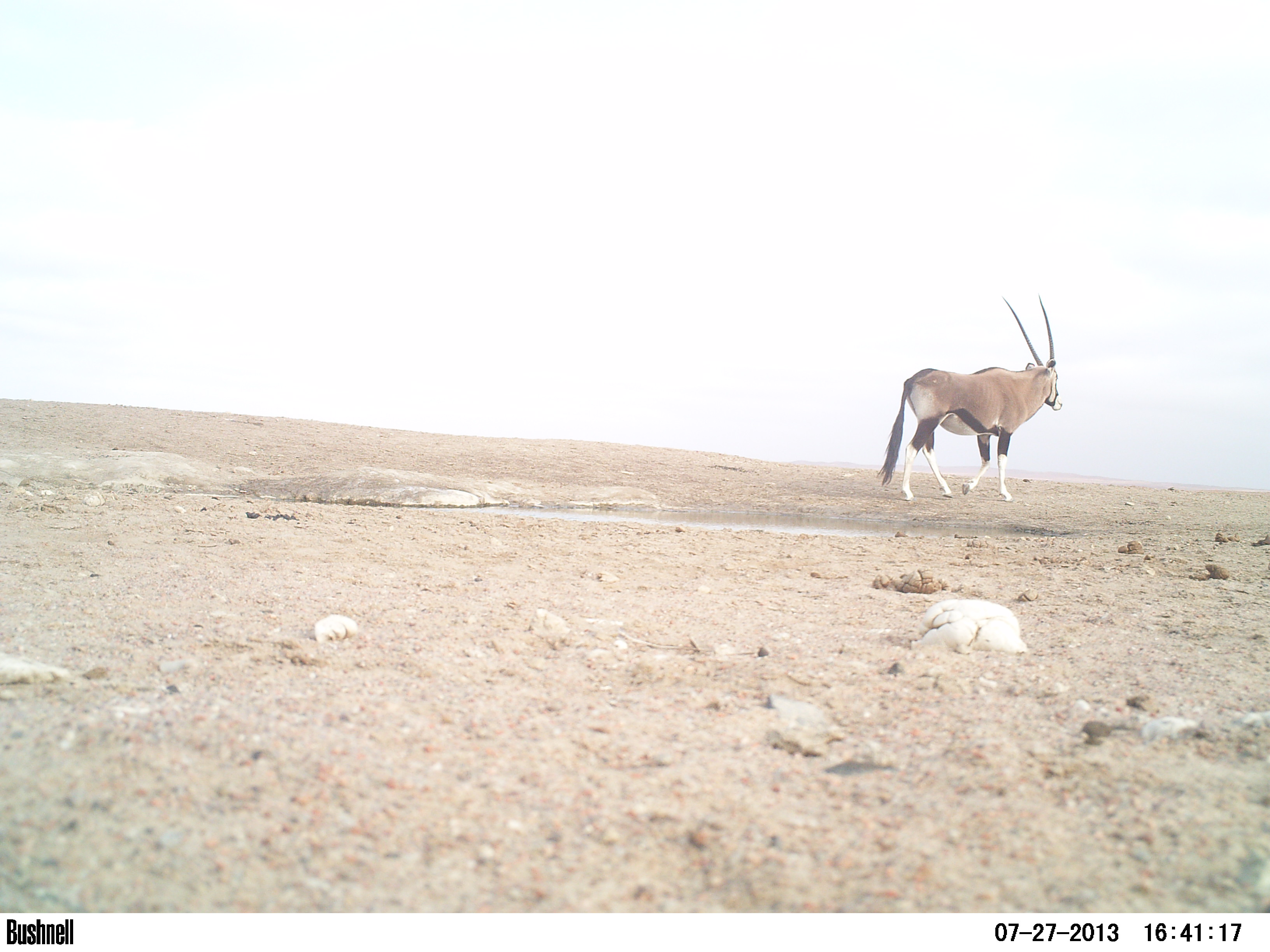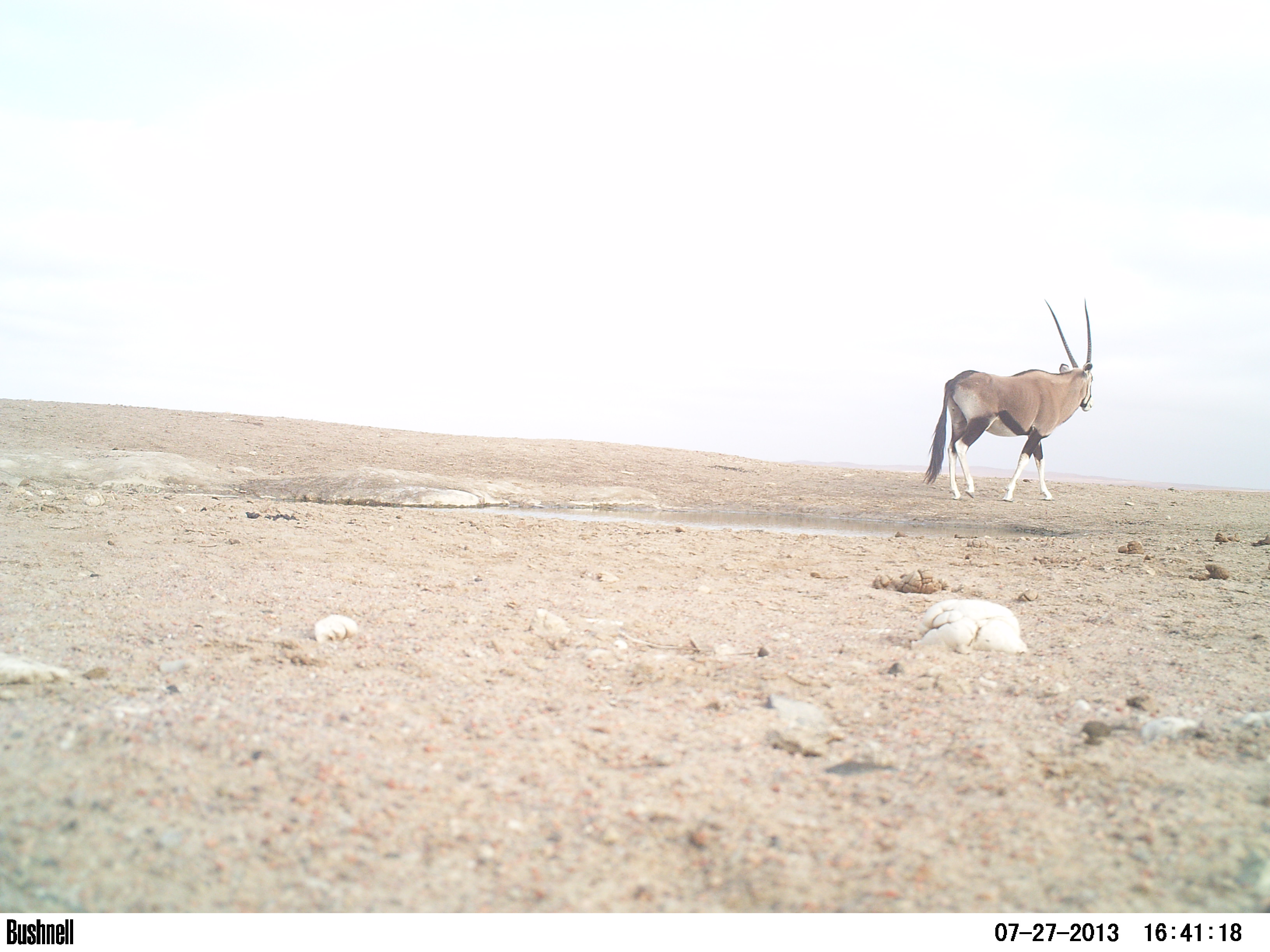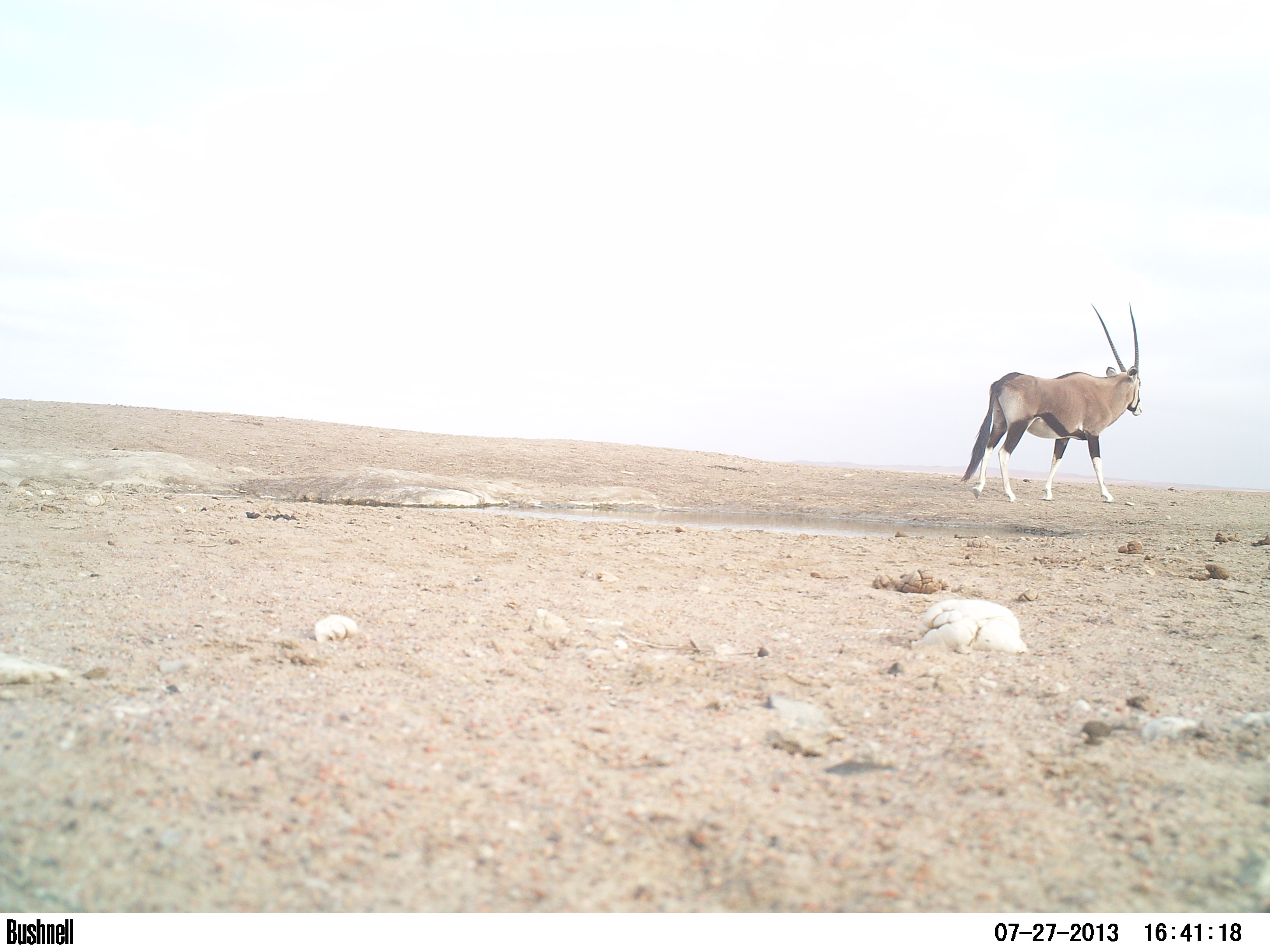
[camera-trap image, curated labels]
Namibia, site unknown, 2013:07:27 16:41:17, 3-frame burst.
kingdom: Animalia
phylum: Chordata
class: Mammalia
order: Artiodactyla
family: Bovidae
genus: Oryx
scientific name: Oryx gazella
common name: gemsbok